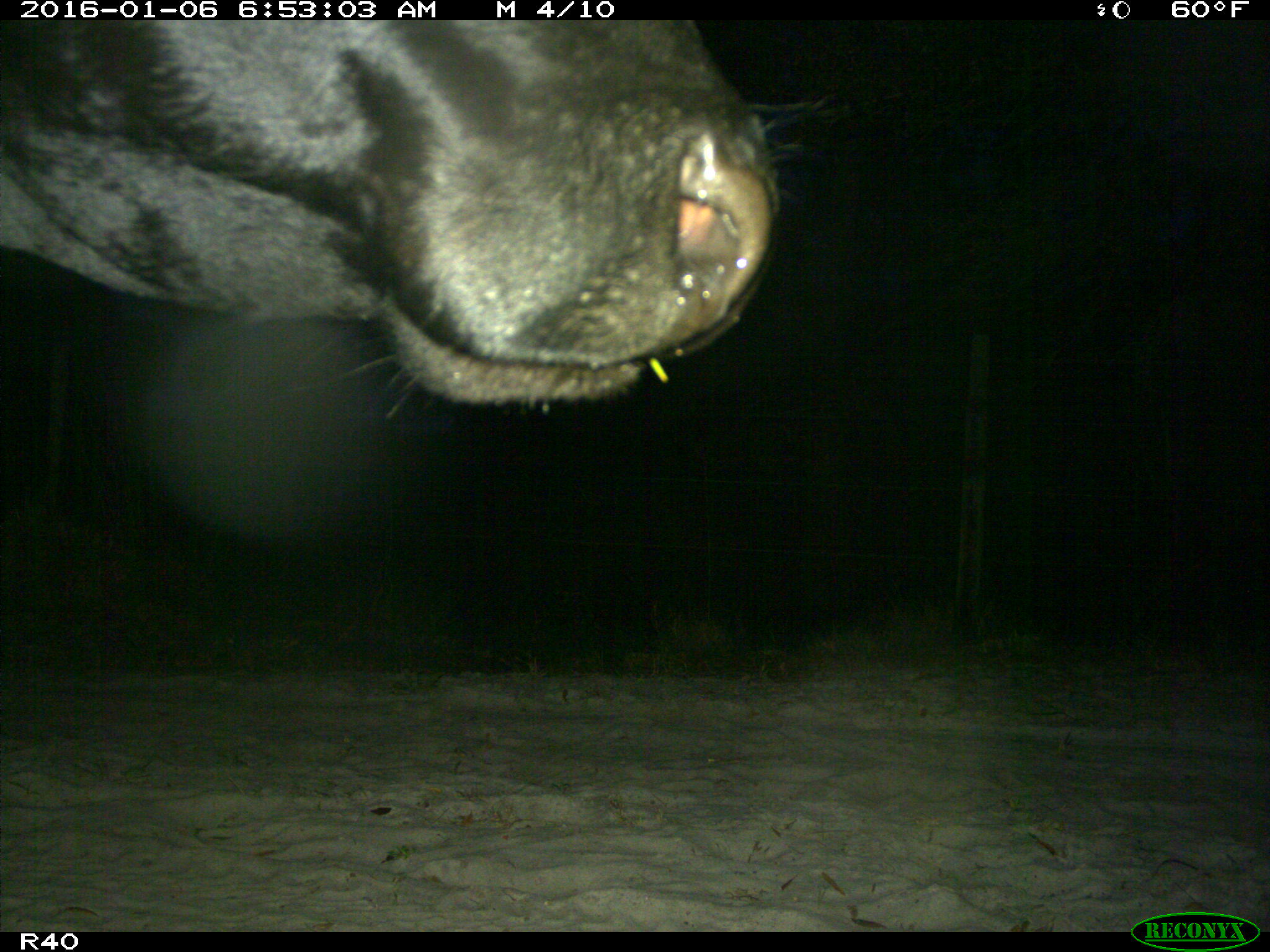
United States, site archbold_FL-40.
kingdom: Animalia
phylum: Chordata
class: Mammalia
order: Artiodactyla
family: Bovidae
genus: Bos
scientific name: Bos taurus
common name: domestic cow